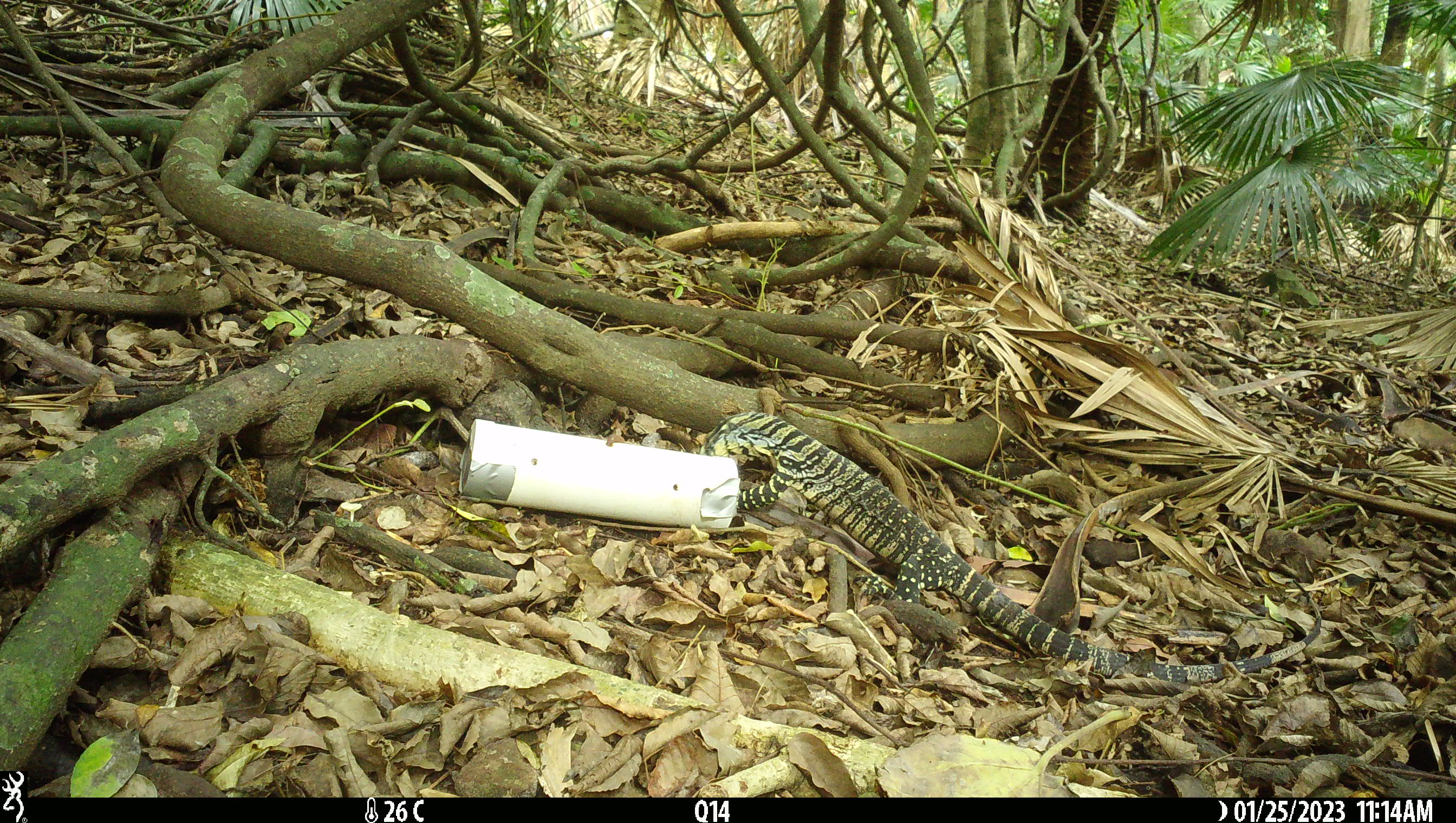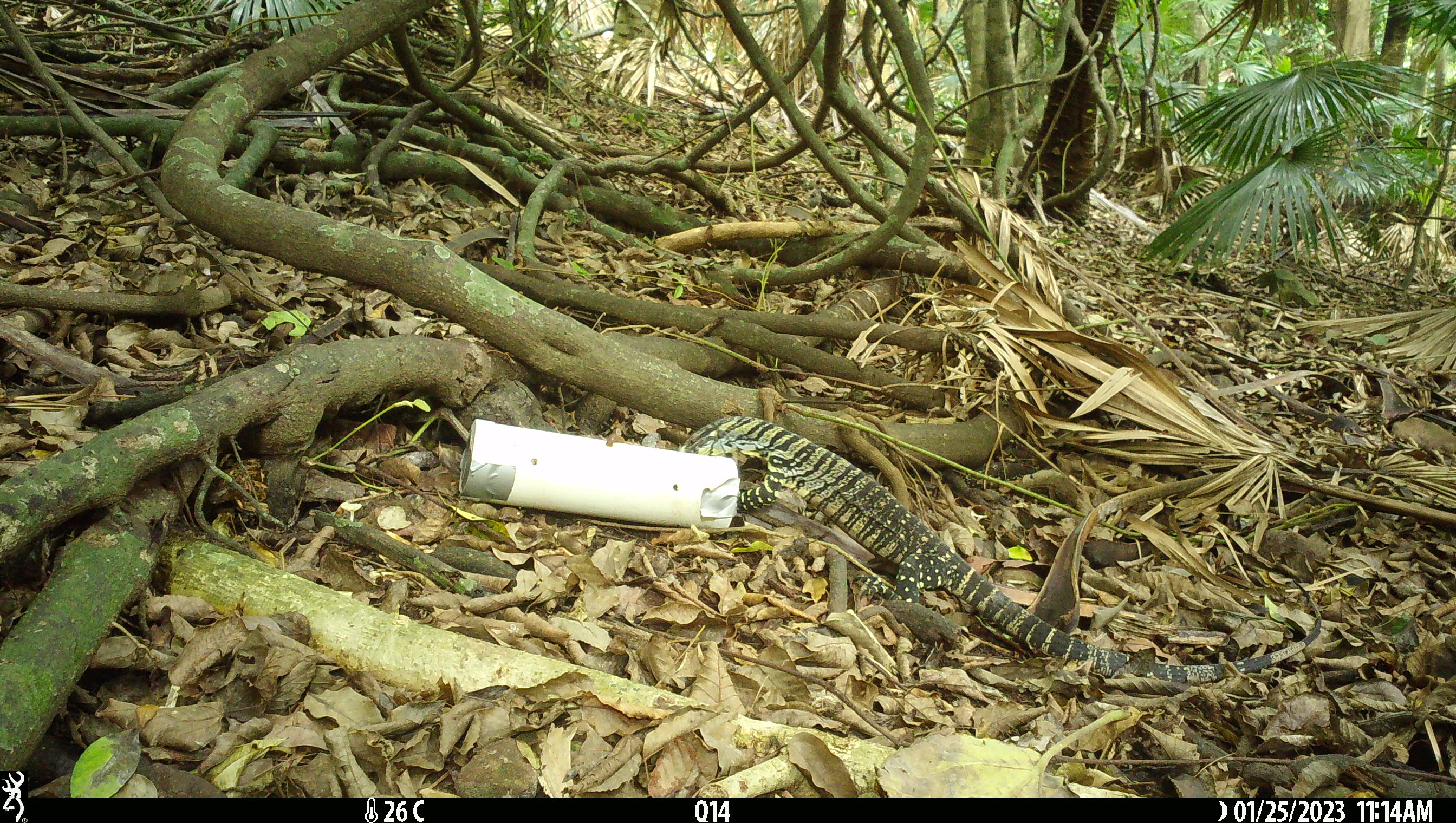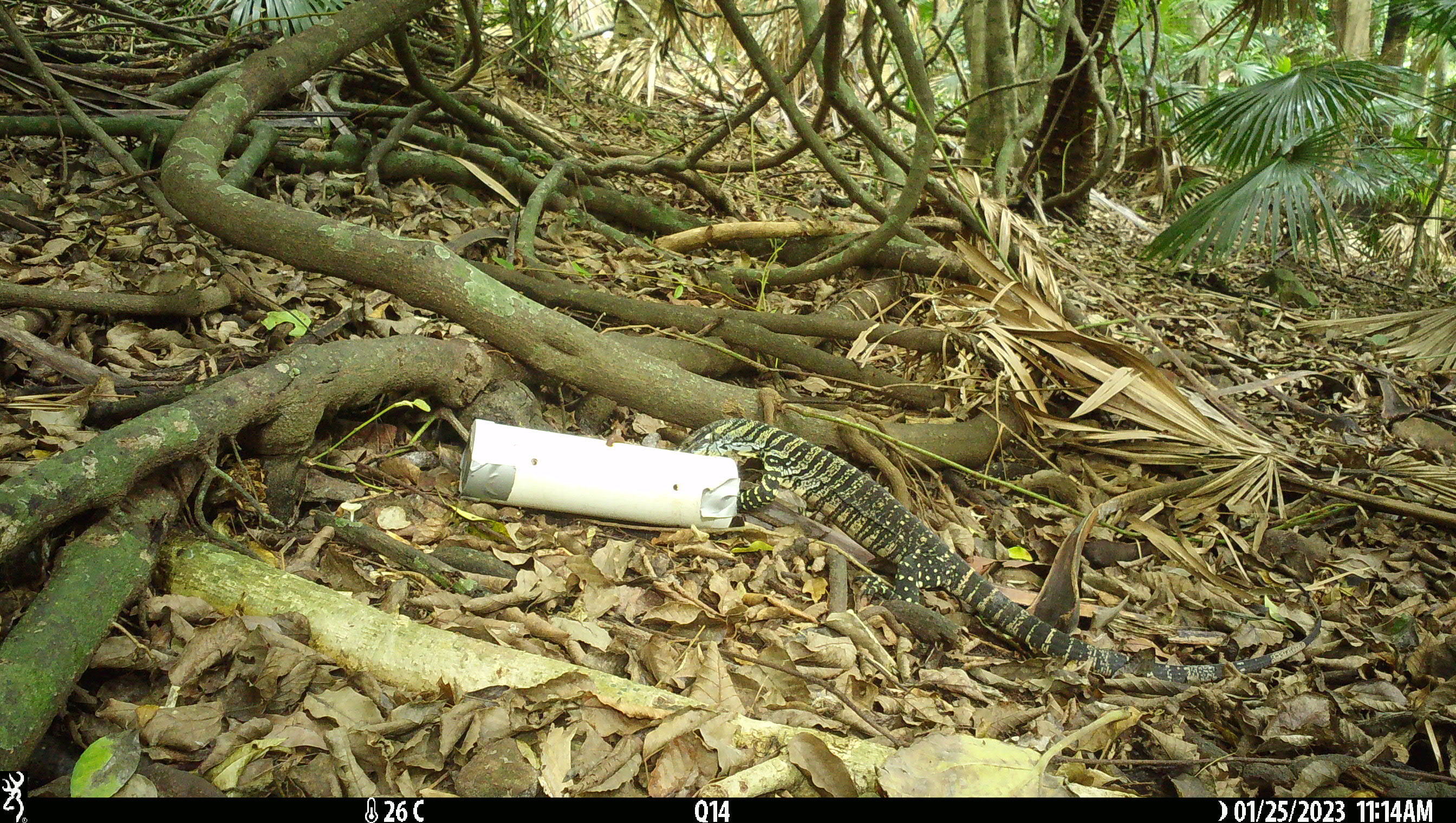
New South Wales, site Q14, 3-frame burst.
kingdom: Animalia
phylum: Chordata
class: Reptilia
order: Squamata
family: Varanidae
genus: Varanus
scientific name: Varanus varius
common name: lace monitor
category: goanna